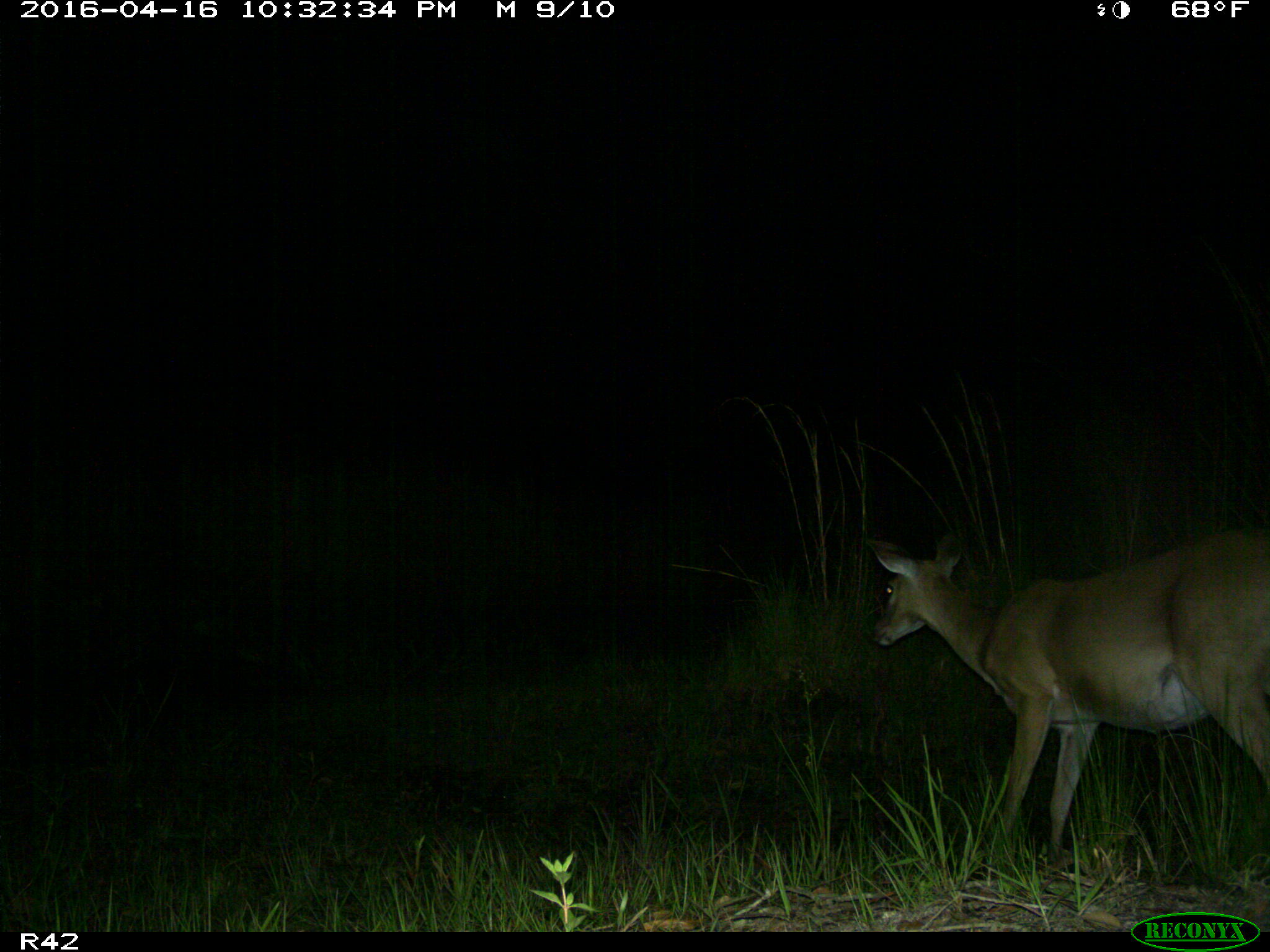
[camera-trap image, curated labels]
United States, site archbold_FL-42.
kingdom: Animalia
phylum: Chordata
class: Mammalia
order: Artiodactyla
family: Cervidae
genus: Odocoileus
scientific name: Odocoileus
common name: deer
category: unidentified deer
Unidentified deer (deer) (Odocoileus).